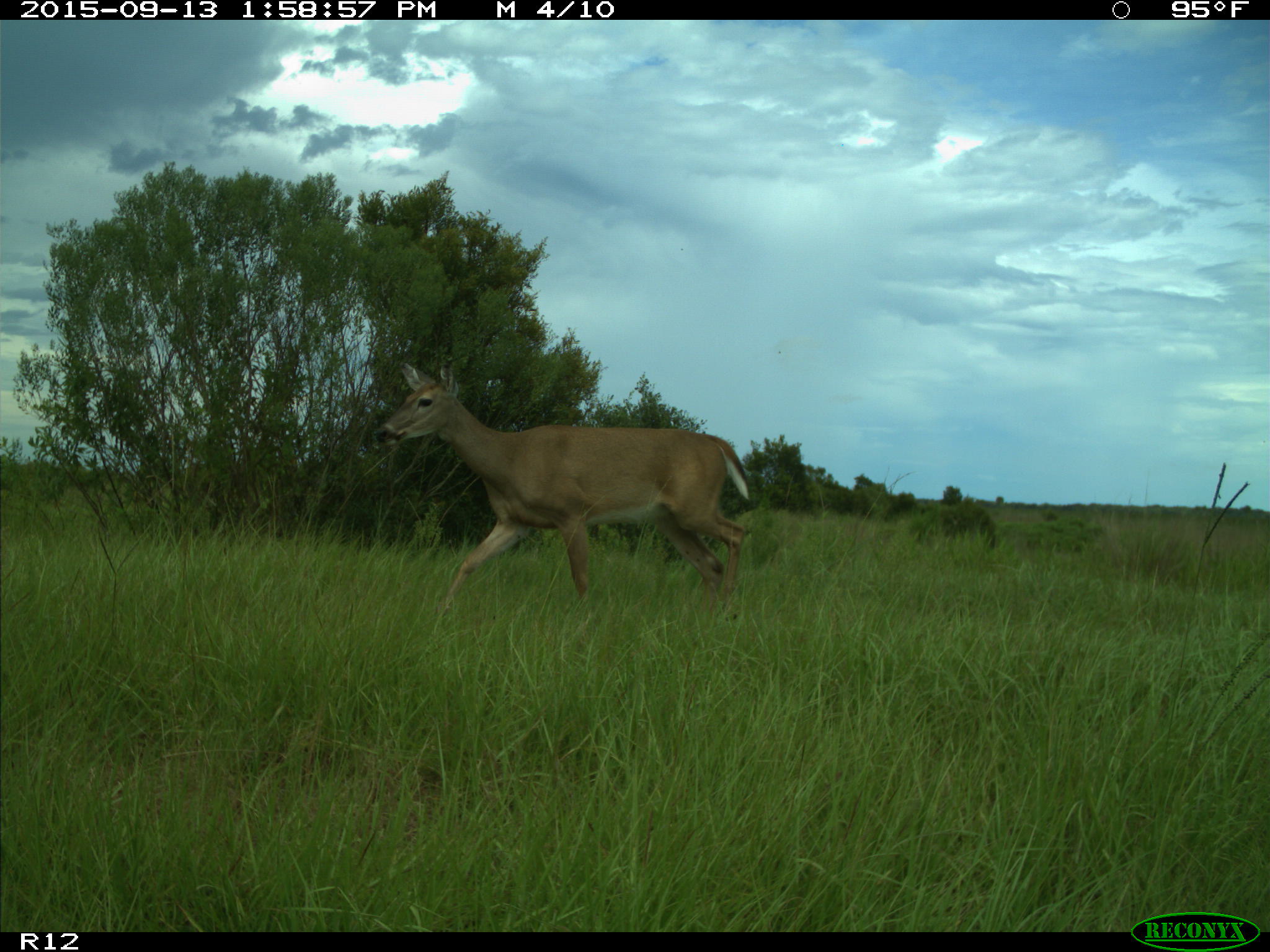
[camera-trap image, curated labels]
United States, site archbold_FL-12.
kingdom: Animalia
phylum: Chordata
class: Mammalia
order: Artiodactyla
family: Cervidae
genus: Odocoileus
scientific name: Odocoileus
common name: deer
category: unidentified deer